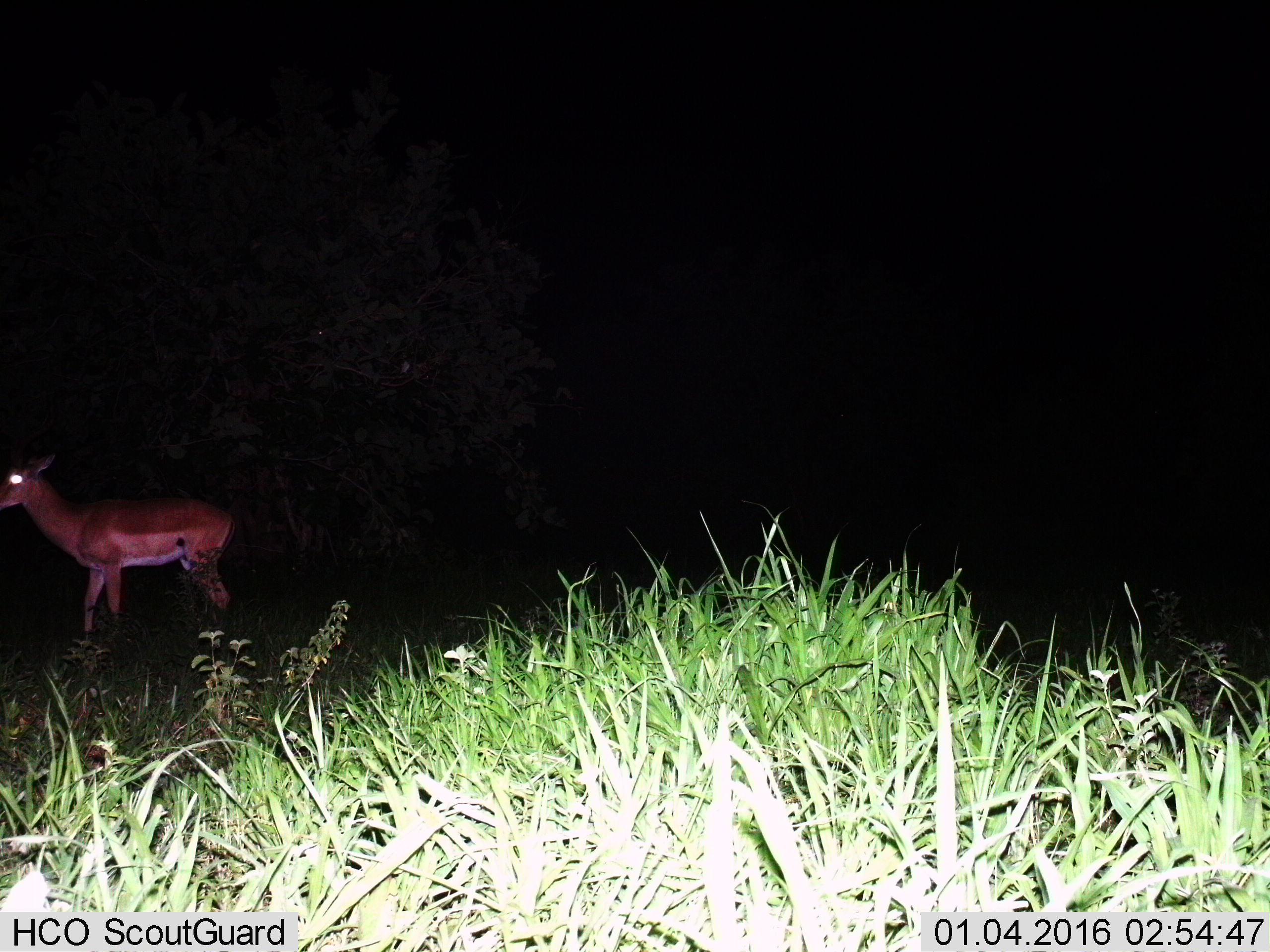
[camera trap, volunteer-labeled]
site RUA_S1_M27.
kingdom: Animalia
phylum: Chordata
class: Mammalia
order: Artiodactyla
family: Bovidae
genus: Aepyceros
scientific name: Aepyceros melampus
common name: impala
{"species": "impala (Aepyceros melampus)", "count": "1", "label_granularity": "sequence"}